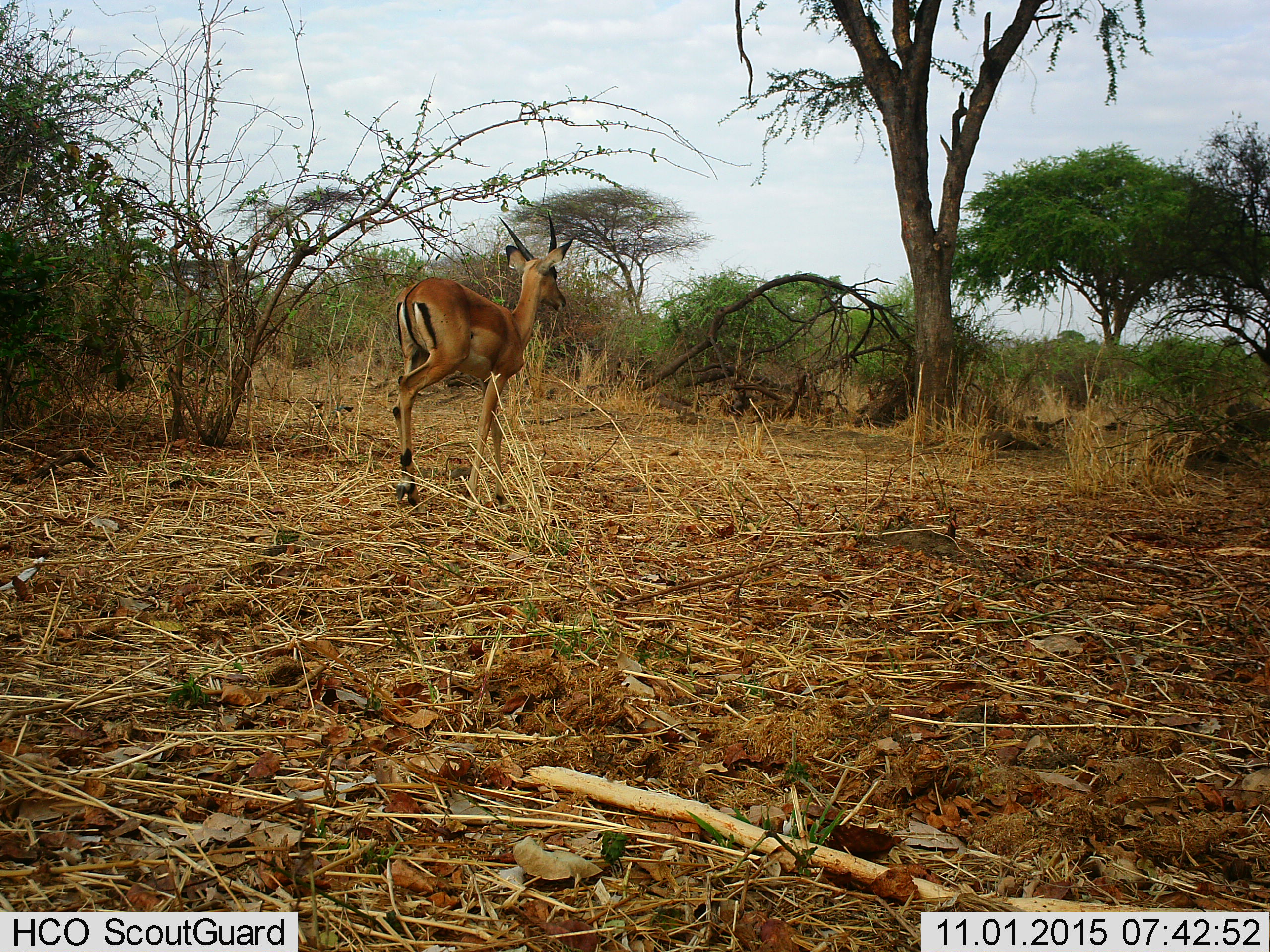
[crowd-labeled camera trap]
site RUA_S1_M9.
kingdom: Animalia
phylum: Chordata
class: Mammalia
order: Artiodactyla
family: Bovidae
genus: Aepyceros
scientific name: Aepyceros melampus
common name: impala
Impala (Aepyceros melampus), count 1. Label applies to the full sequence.